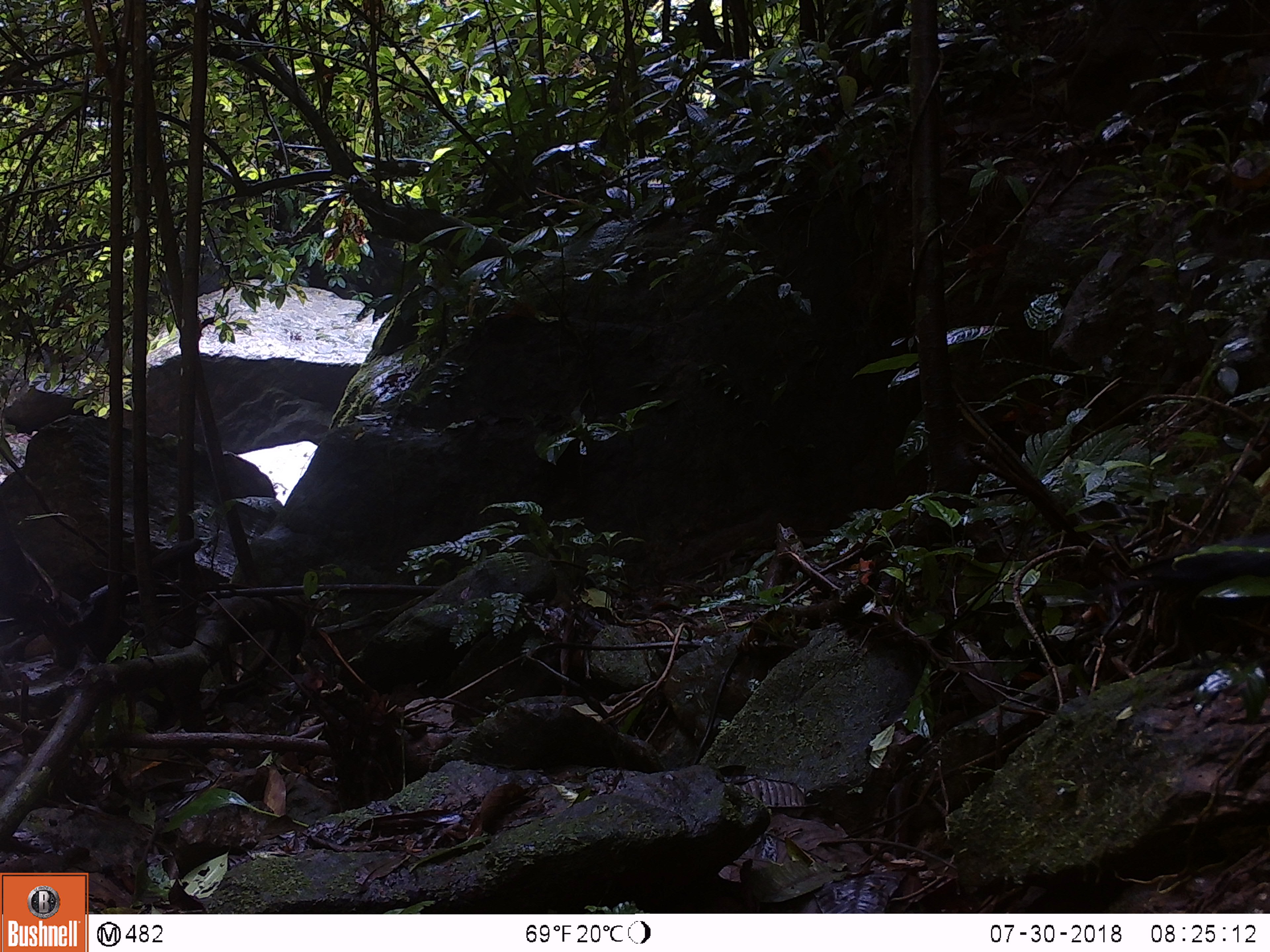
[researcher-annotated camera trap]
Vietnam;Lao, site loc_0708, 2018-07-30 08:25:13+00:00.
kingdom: Animalia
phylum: Chordata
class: Aves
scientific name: Aves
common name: bird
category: unidentified bird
Unidentified bird (bird) (Aves). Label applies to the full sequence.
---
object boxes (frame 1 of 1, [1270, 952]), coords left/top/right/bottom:
unidentified bird: 1100/530/1270/670